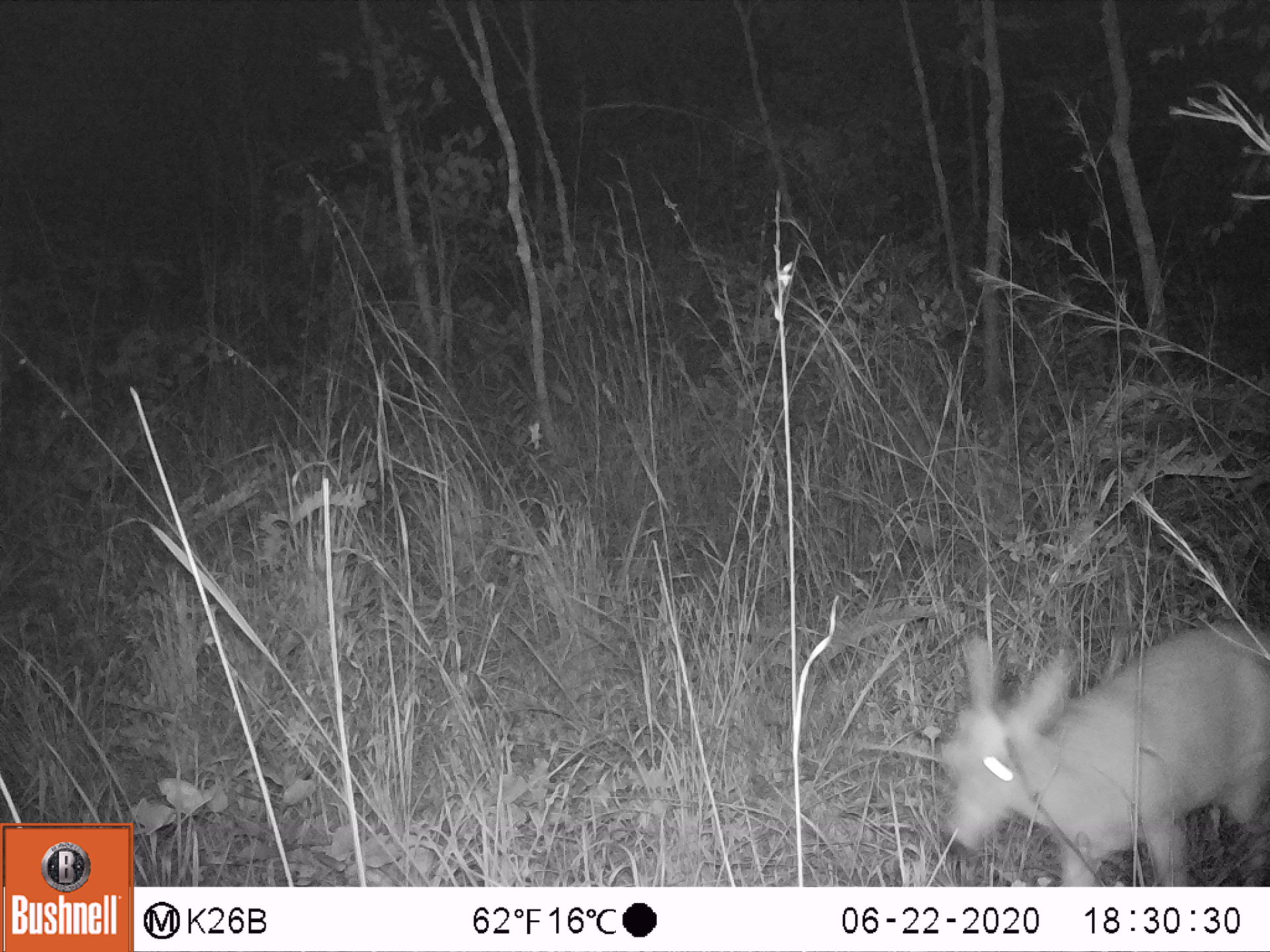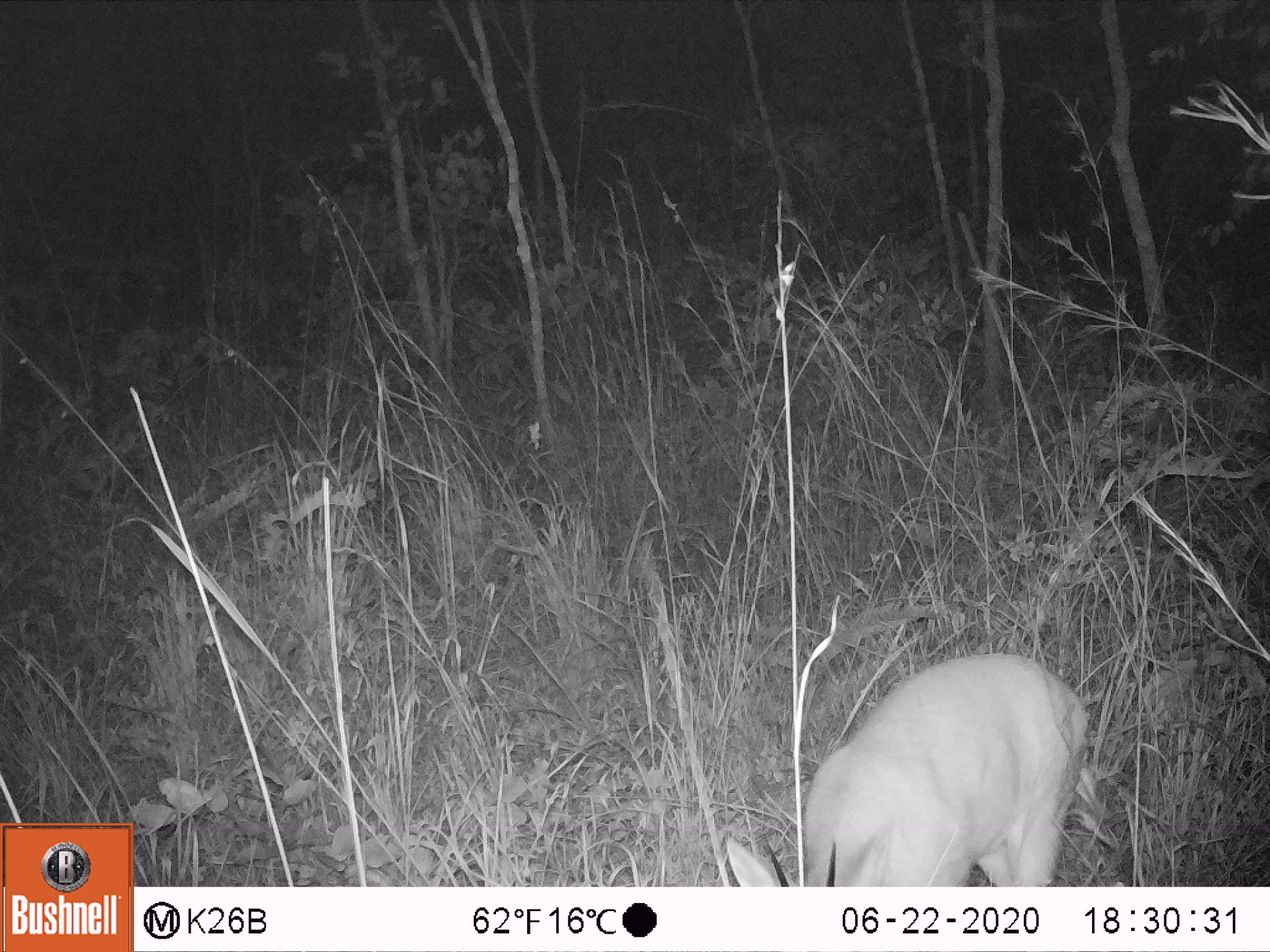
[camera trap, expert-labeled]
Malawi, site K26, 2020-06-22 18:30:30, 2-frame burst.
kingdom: Animalia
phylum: Chordata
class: Mammalia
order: Artiodactyla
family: Bovidae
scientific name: Antilopinae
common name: small antelope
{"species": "small antelope (Antilopinae)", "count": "1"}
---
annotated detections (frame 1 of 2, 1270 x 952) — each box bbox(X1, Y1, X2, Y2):
small antelope: bbox(932, 630, 1264, 880)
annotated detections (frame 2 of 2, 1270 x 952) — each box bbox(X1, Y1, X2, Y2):
small antelope: bbox(725, 649, 1086, 878)